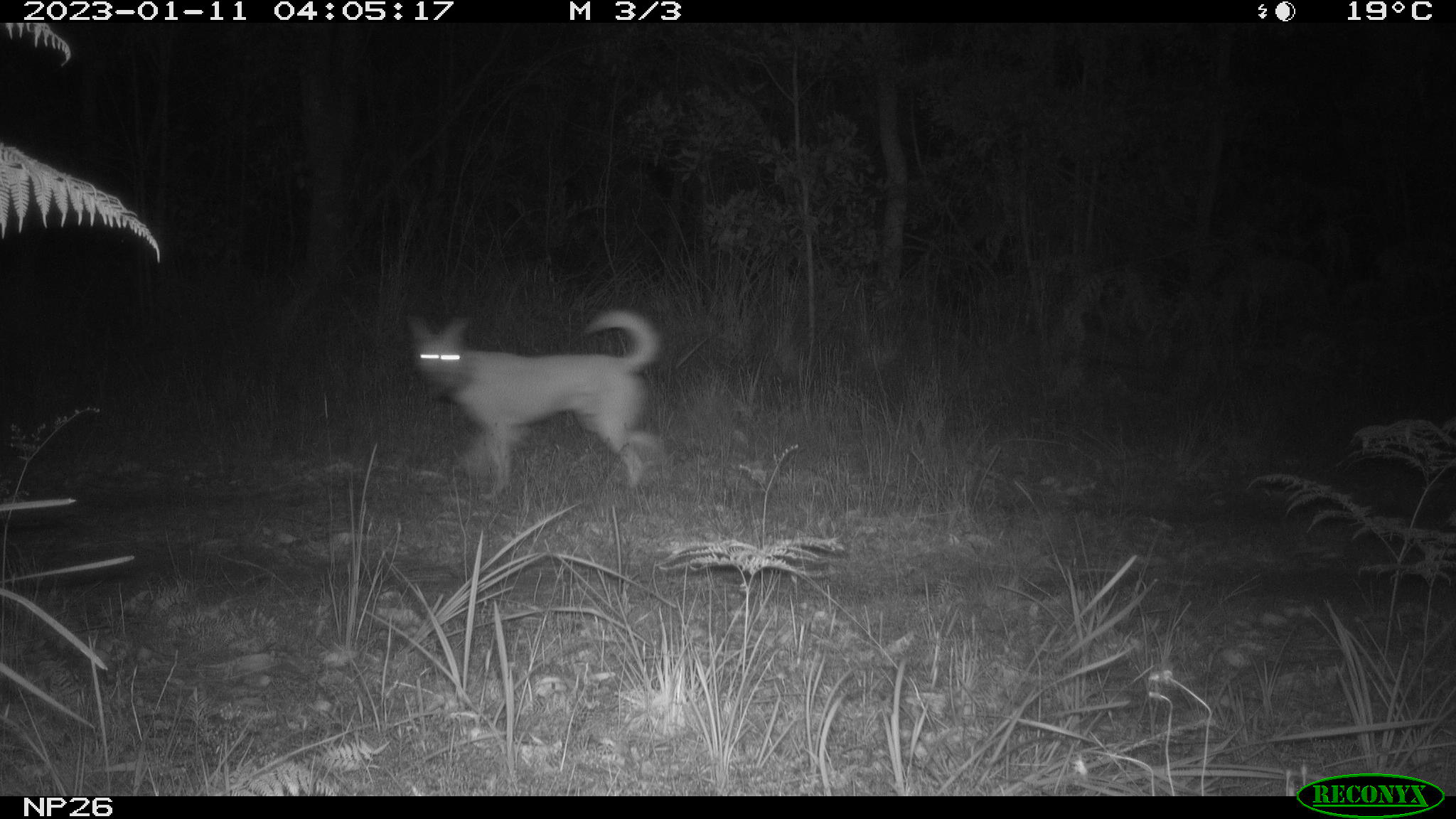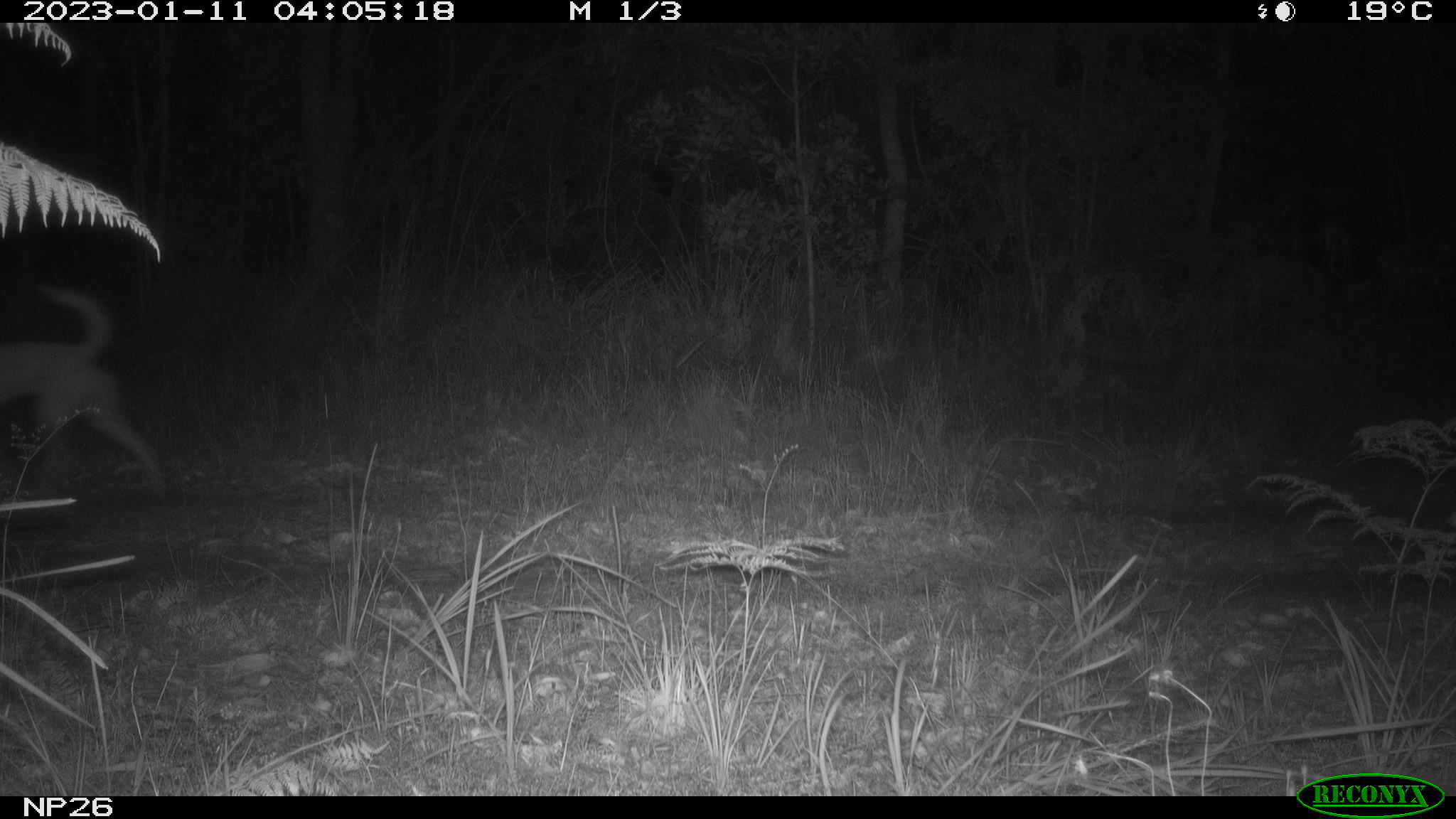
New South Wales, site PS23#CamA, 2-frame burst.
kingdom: Animalia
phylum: Chordata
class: Mammalia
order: Carnivora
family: Canidae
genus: Canis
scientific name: Canis familiaris dingo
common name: dingo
Dingo (Canis familiaris dingo).